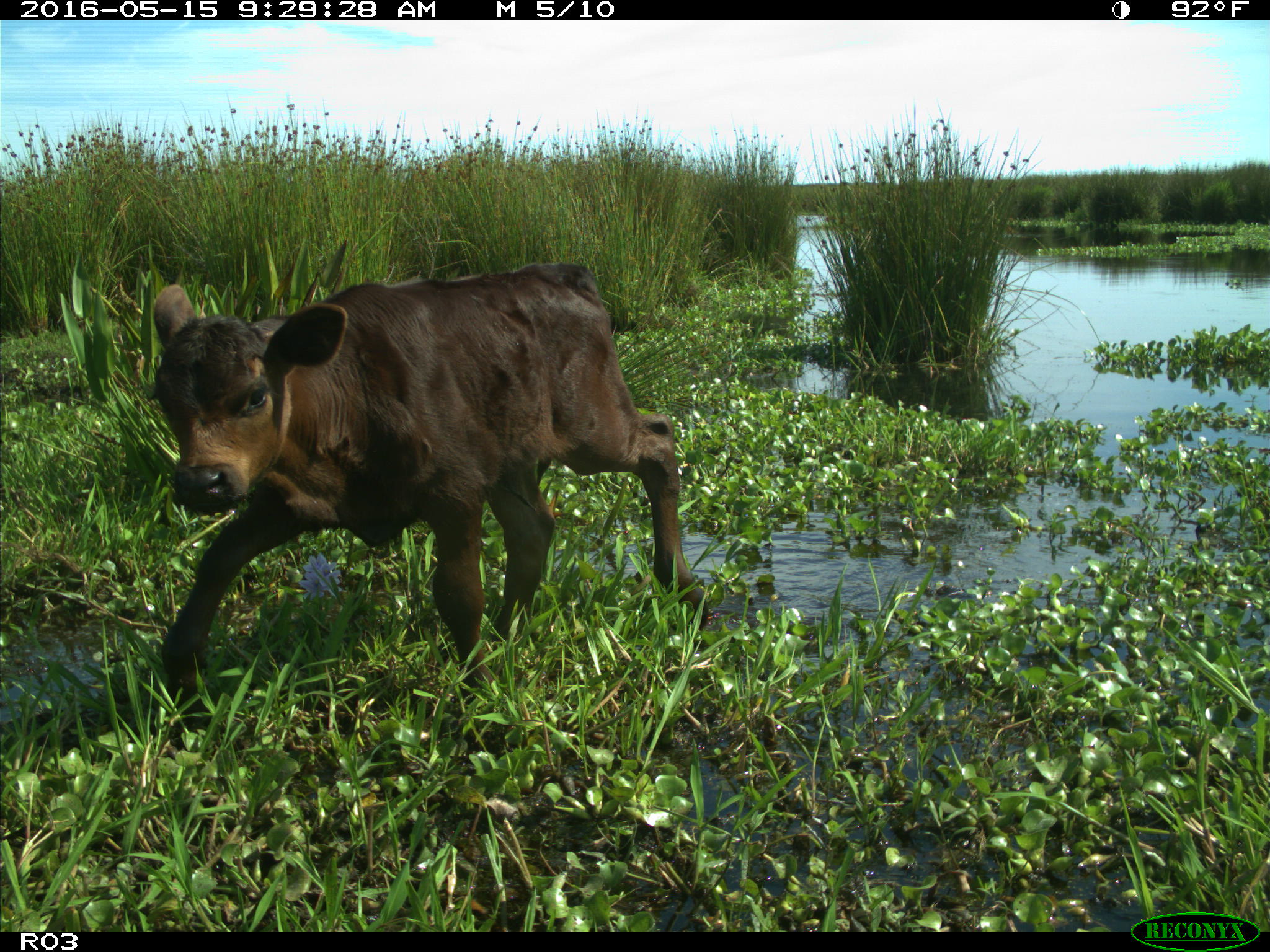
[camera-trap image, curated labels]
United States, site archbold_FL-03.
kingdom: Animalia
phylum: Chordata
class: Mammalia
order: Artiodactyla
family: Bovidae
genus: Bos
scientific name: Bos taurus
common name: domestic cow